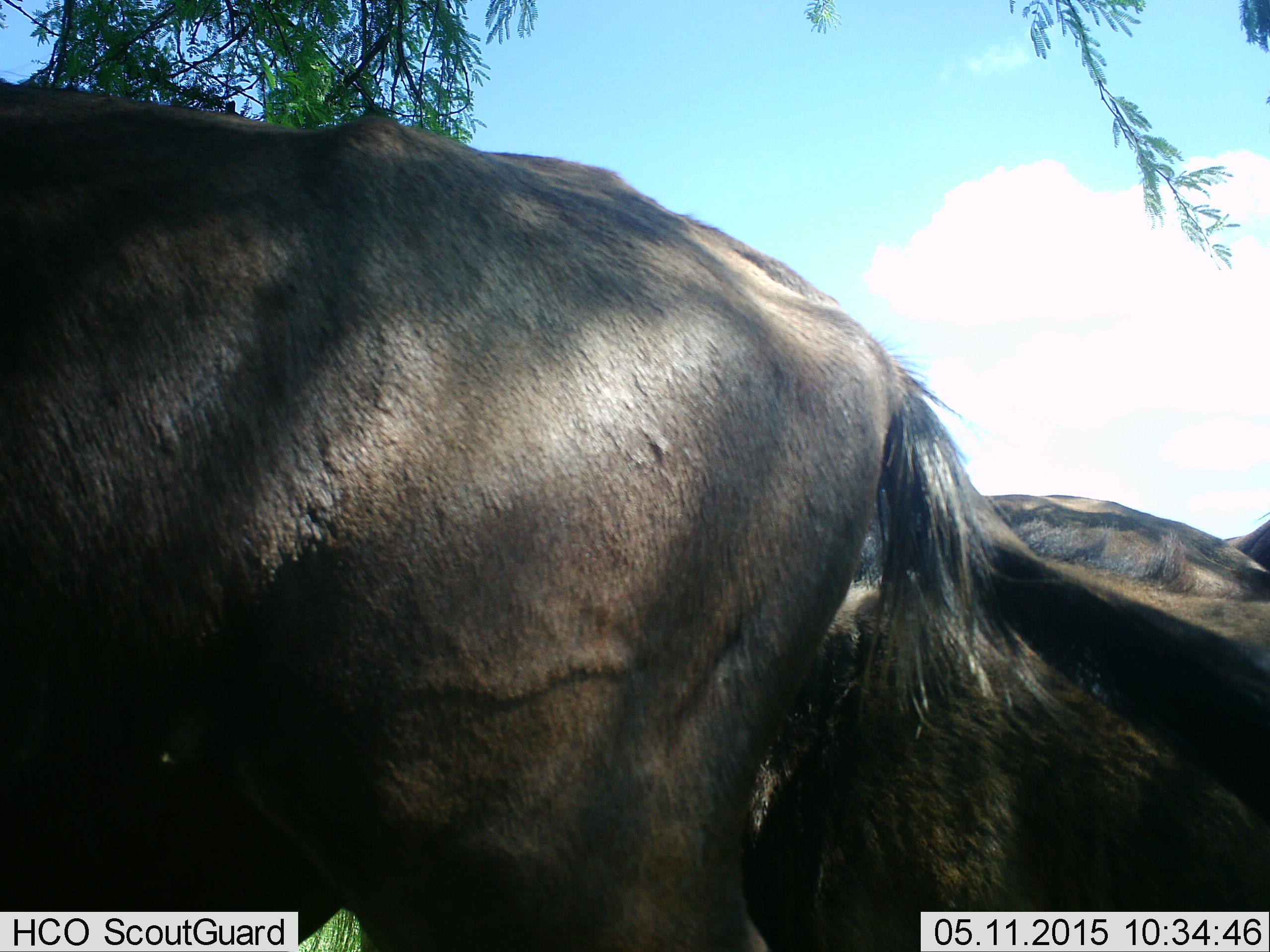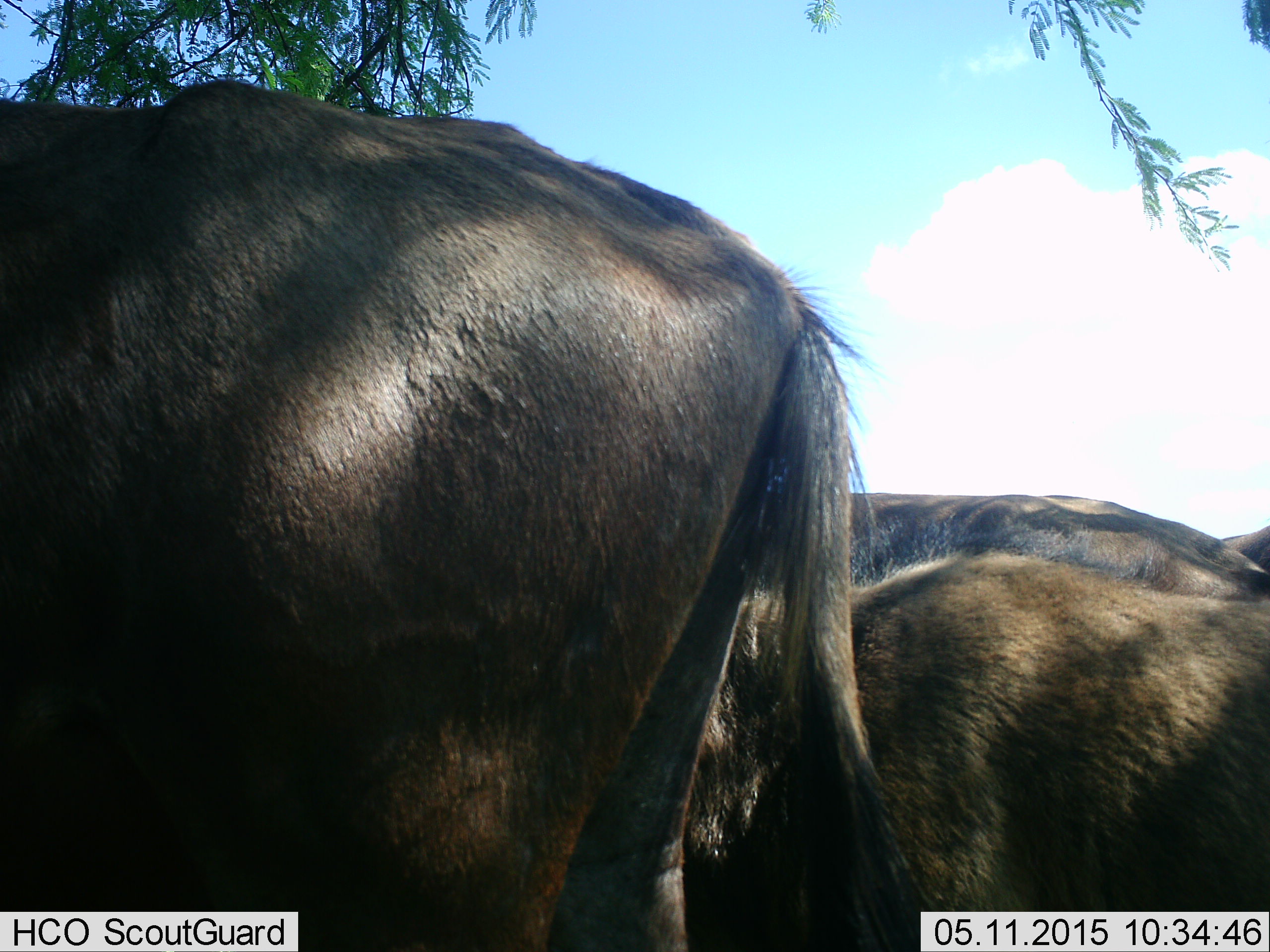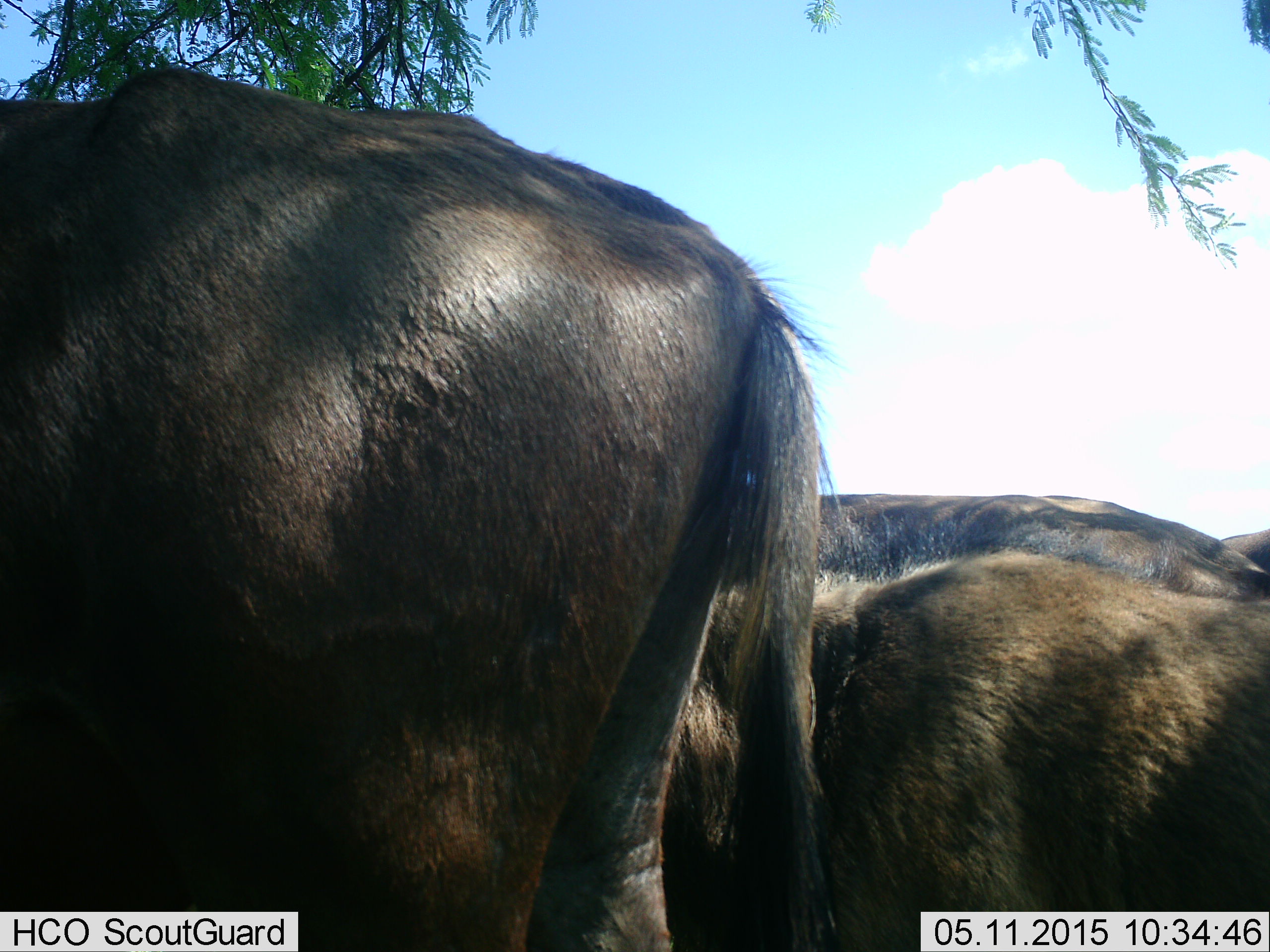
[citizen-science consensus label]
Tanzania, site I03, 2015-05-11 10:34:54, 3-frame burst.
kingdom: Animalia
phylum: Chordata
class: Mammalia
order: Artiodactyla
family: Bovidae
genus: Connochaetes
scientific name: Connochaetes taurinus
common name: blue wildebeest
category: wildebeest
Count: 4.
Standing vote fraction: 100%.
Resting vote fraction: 0%.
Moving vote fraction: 10%.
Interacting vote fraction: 0%.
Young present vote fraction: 40%.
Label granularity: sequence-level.